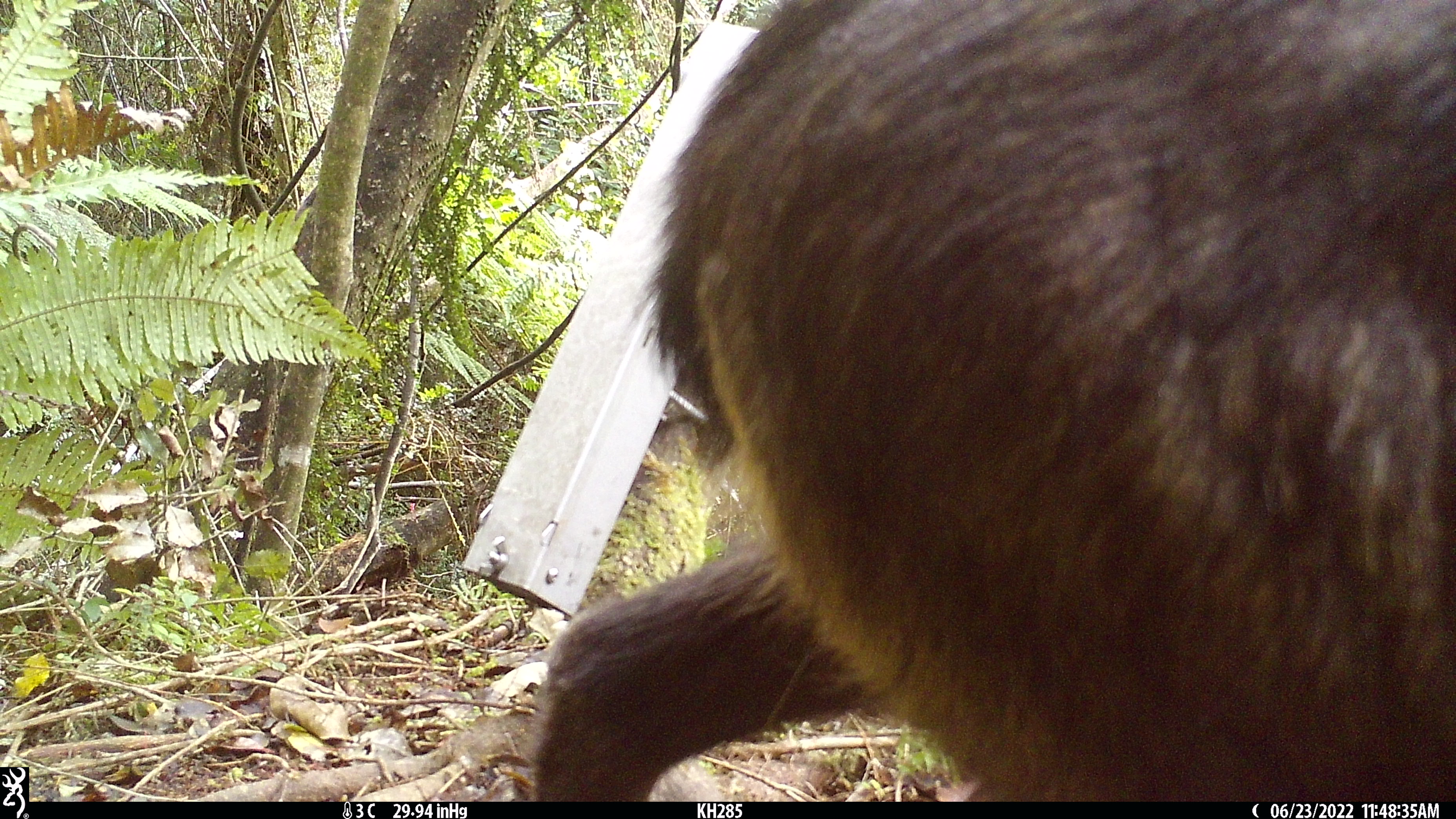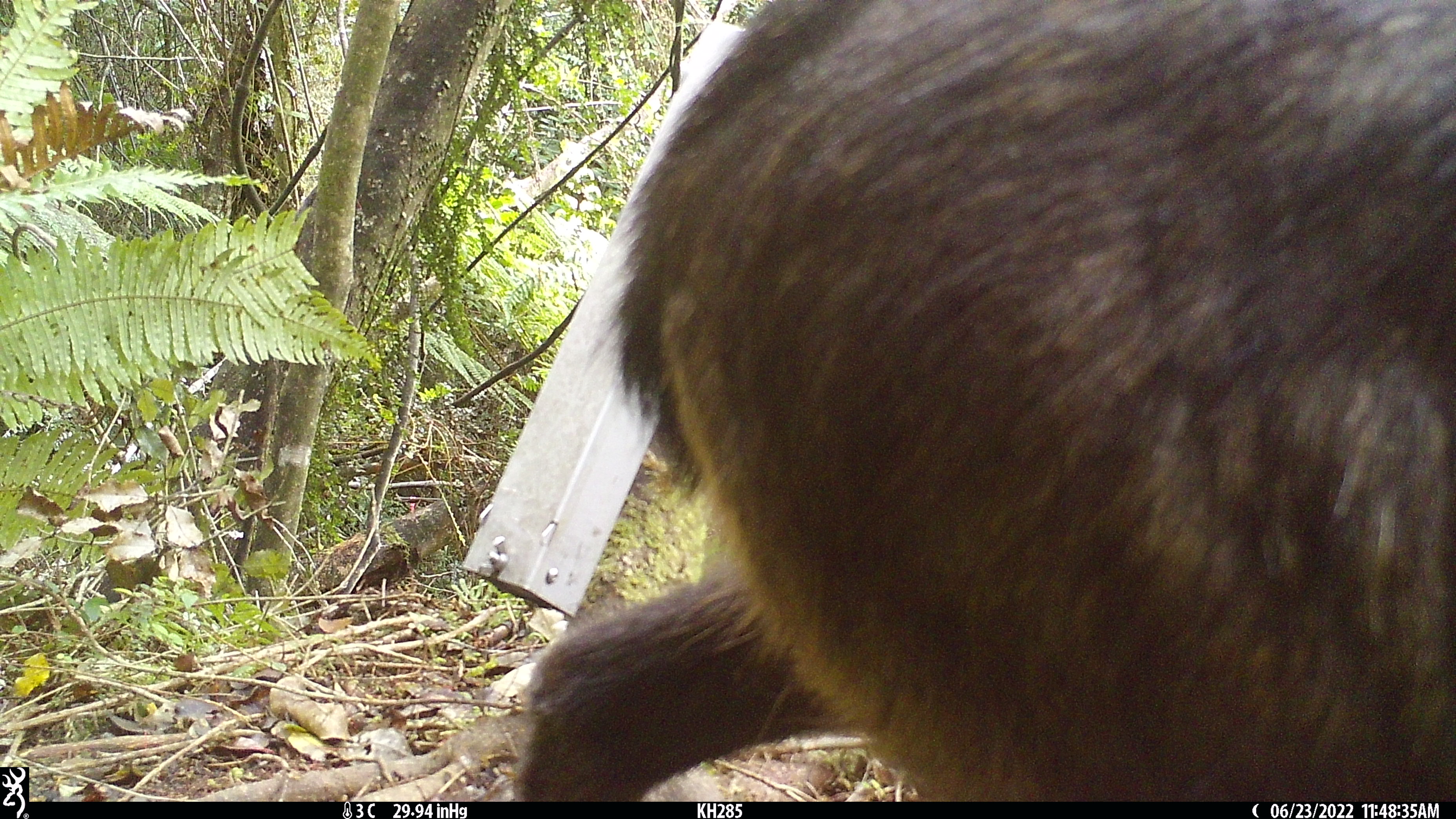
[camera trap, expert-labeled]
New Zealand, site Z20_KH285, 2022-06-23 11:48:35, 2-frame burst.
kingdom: Animalia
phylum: Chordata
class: Mammalia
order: Artiodactyla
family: Bovidae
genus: Rupicapra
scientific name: Rupicapra rupicapra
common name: alpine chamois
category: chamois